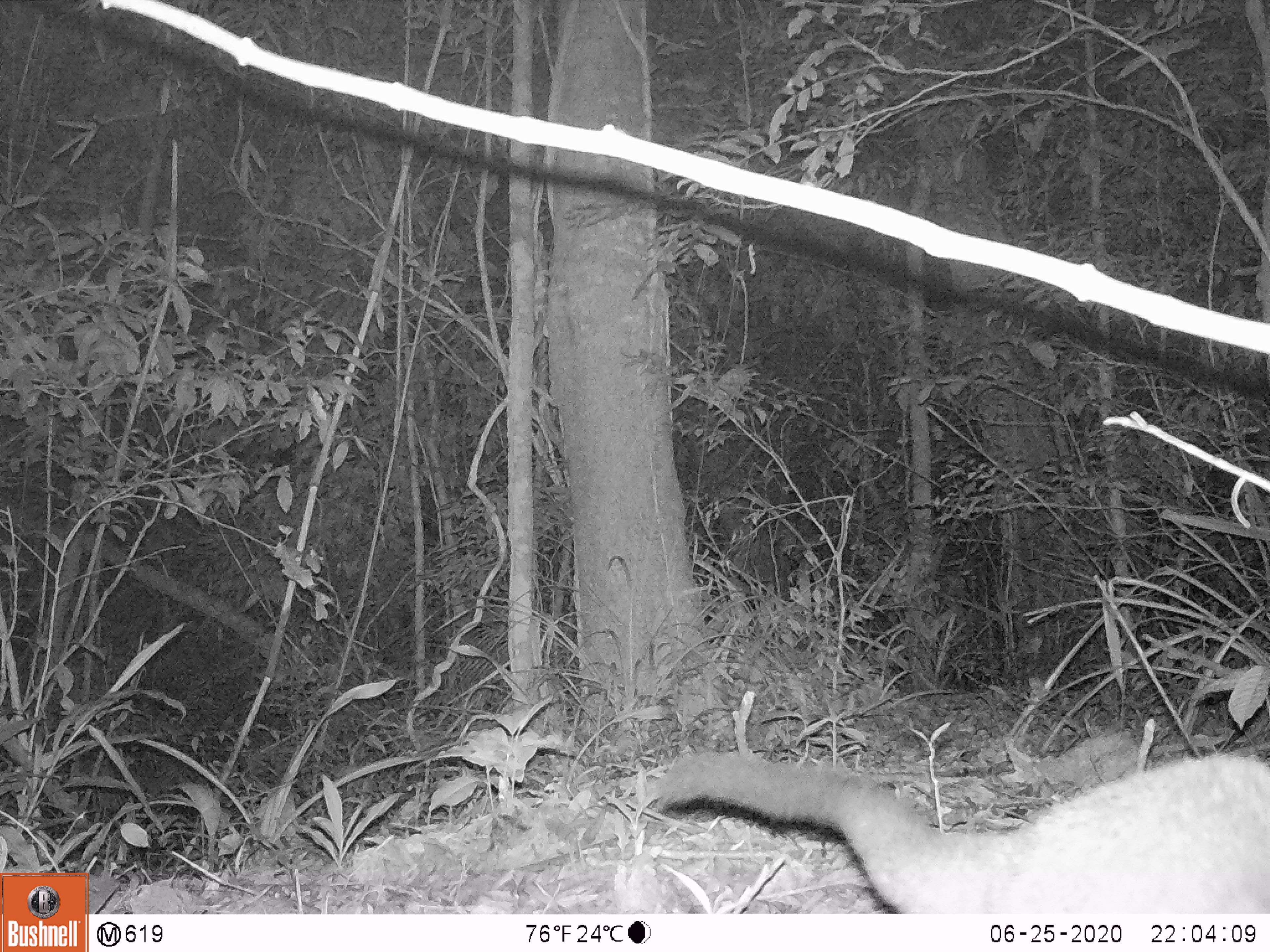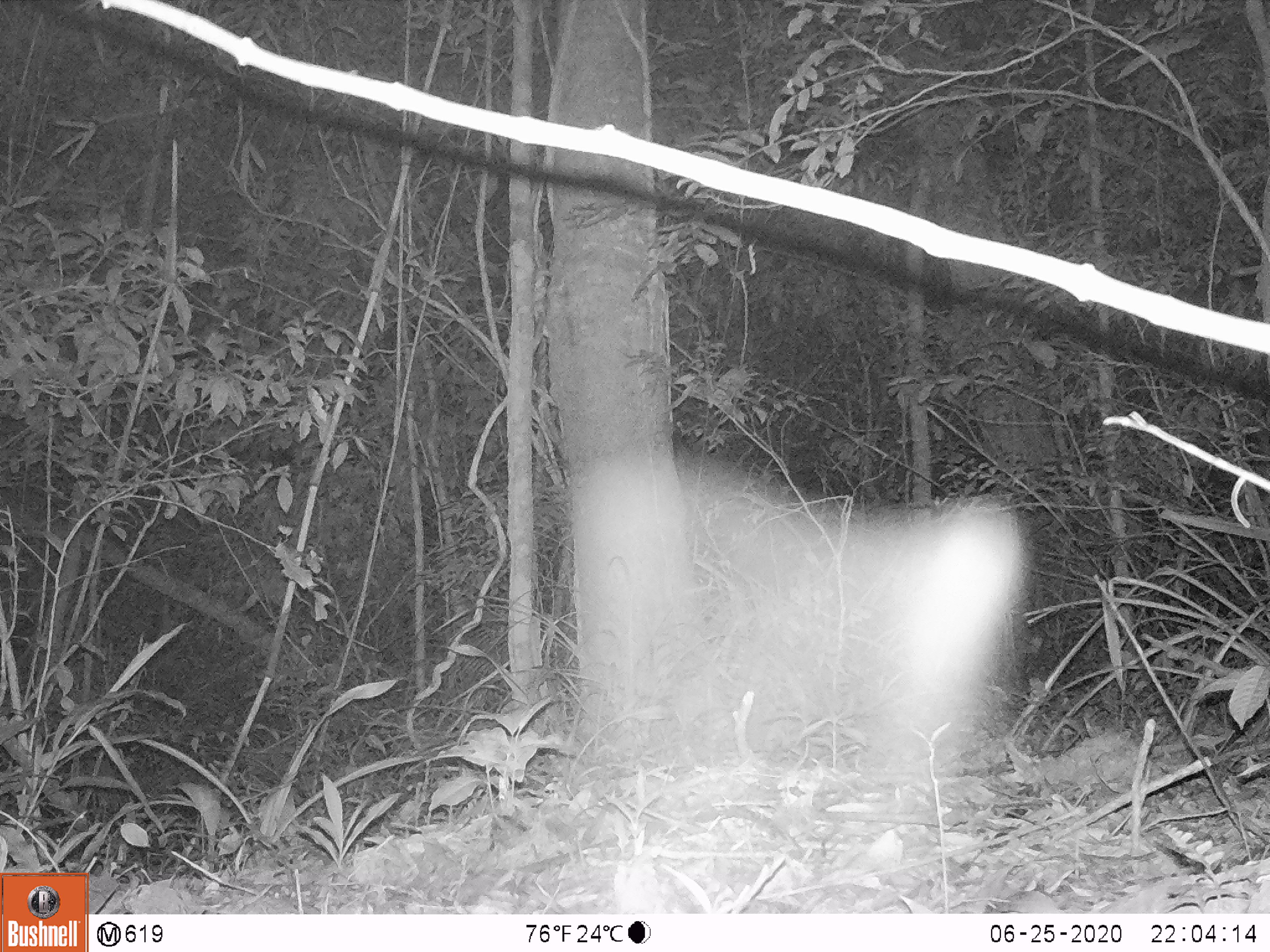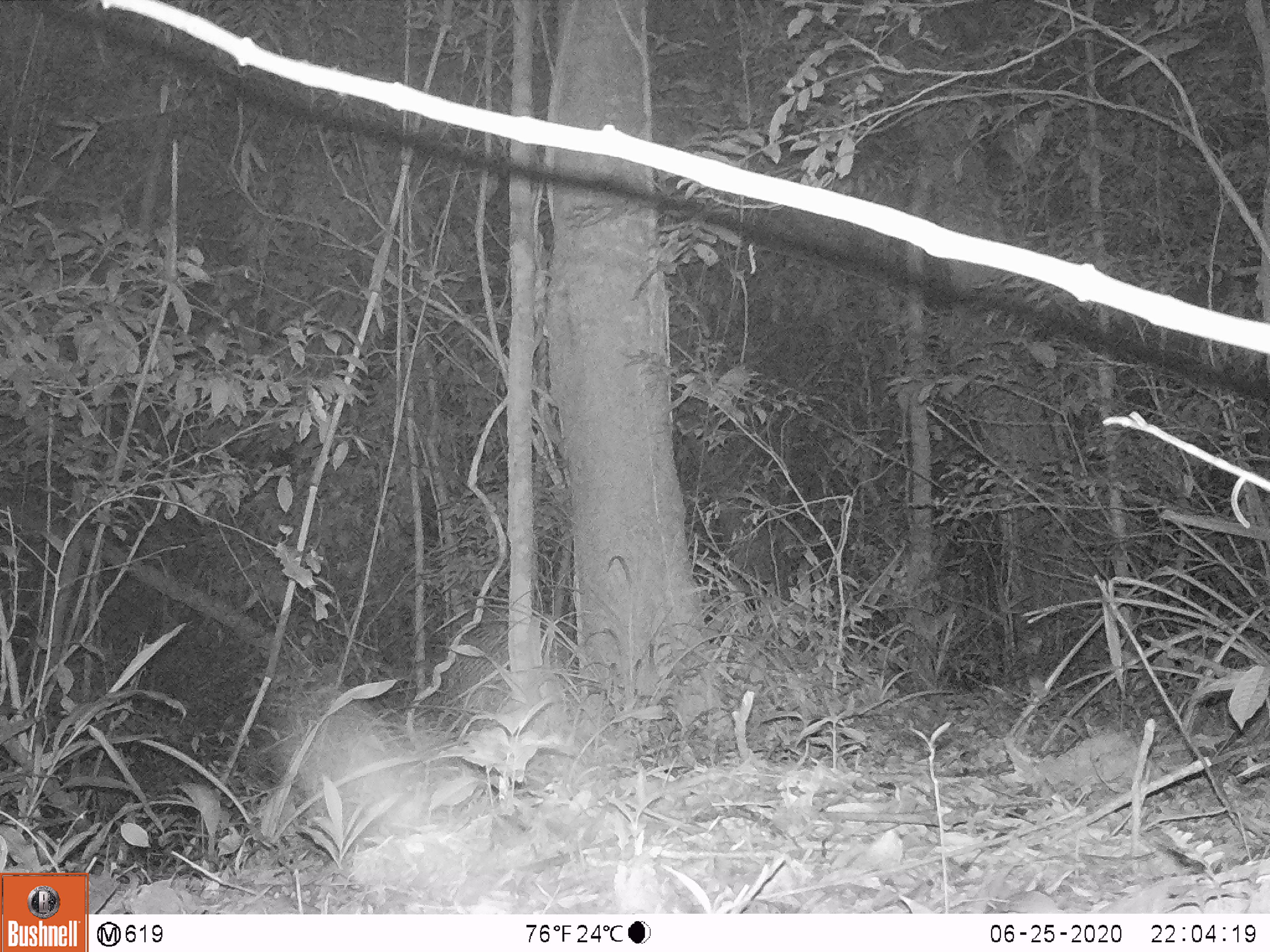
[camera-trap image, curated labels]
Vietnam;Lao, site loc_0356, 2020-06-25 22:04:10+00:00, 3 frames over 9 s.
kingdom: Animalia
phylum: Chordata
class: Mammalia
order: Carnivora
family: Viverridae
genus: Paguma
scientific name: Paguma larvata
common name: masked palm civet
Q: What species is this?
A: Masked palm civet (Paguma larvata).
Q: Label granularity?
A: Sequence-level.